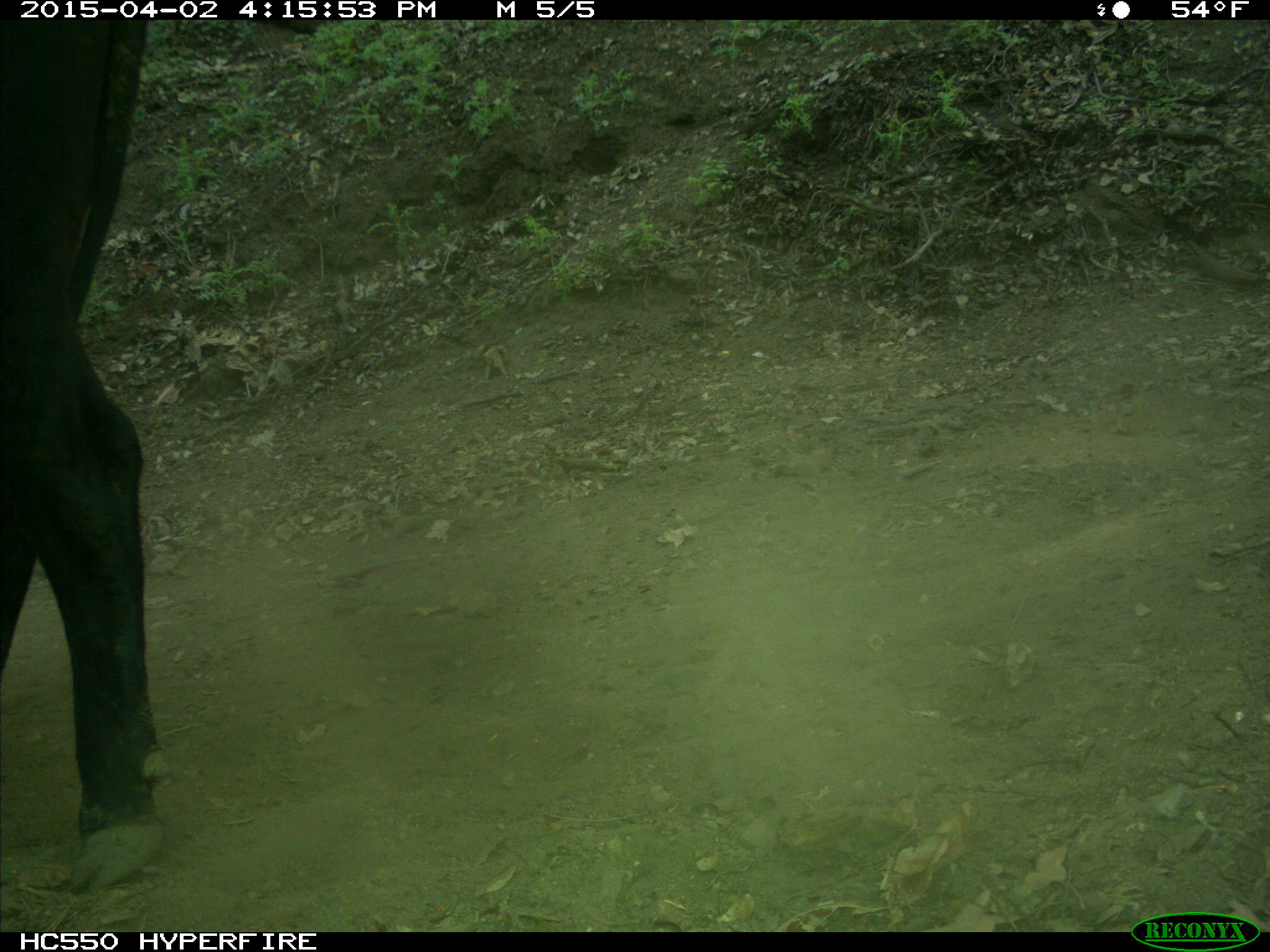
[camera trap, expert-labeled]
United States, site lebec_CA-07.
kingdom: Animalia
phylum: Chordata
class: Mammalia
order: Artiodactyla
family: Bovidae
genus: Bos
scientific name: Bos taurus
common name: domestic cow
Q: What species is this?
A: Bos taurus (domestic cow).